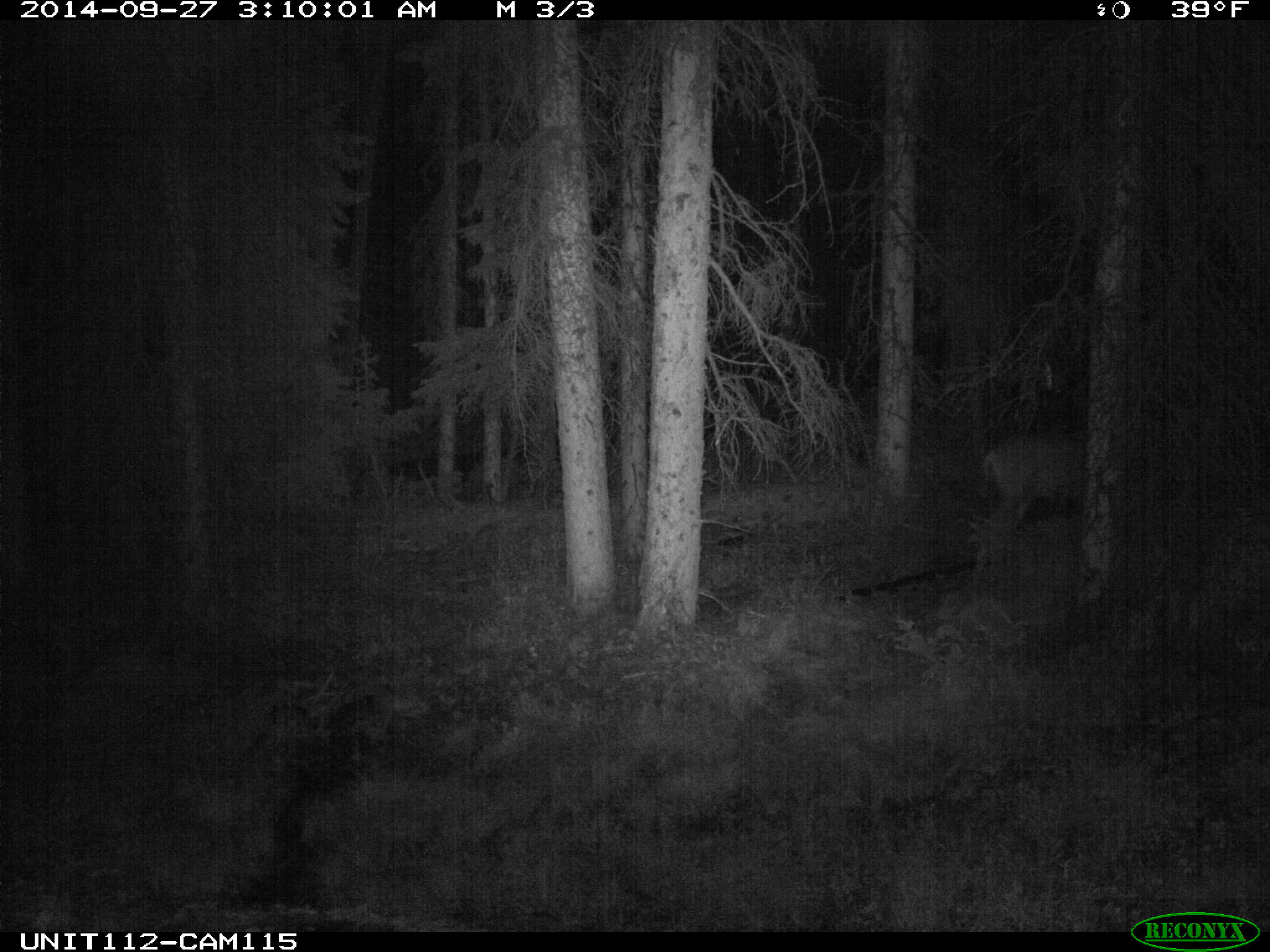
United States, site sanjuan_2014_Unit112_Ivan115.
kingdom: Animalia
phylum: Chordata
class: Mammalia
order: Artiodactyla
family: Cervidae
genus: Odocoileus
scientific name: Odocoileus hemionus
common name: mule deer